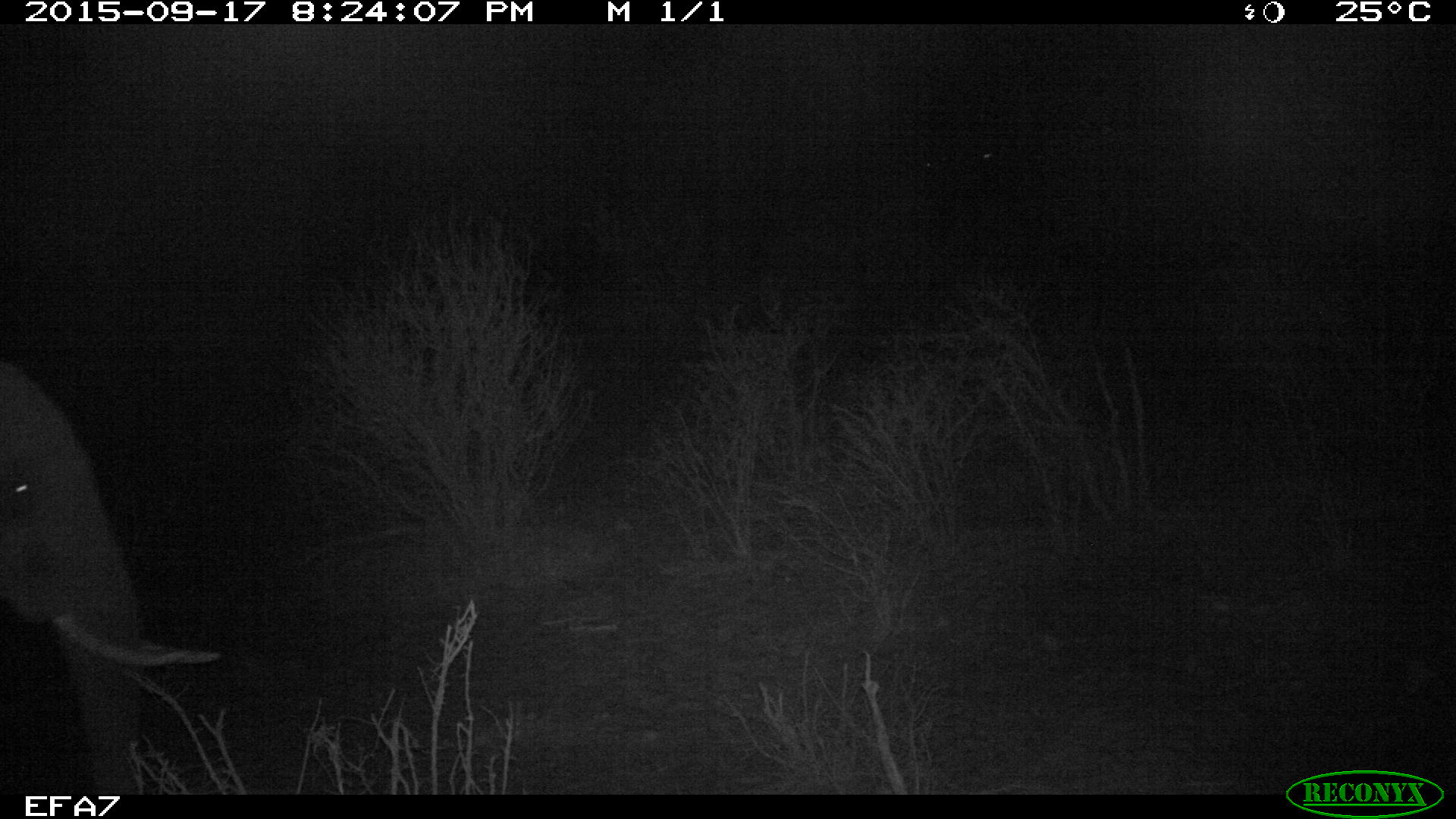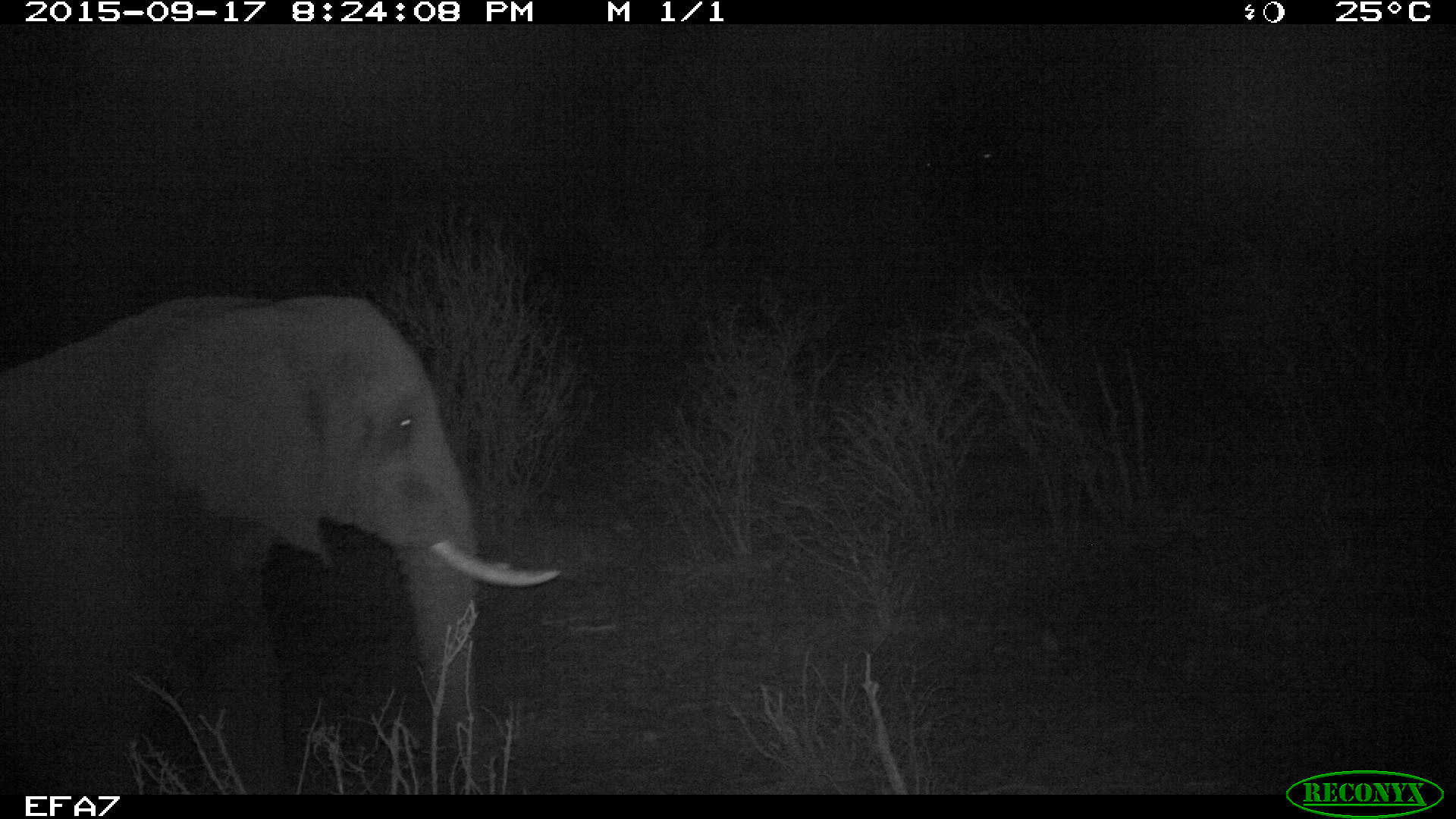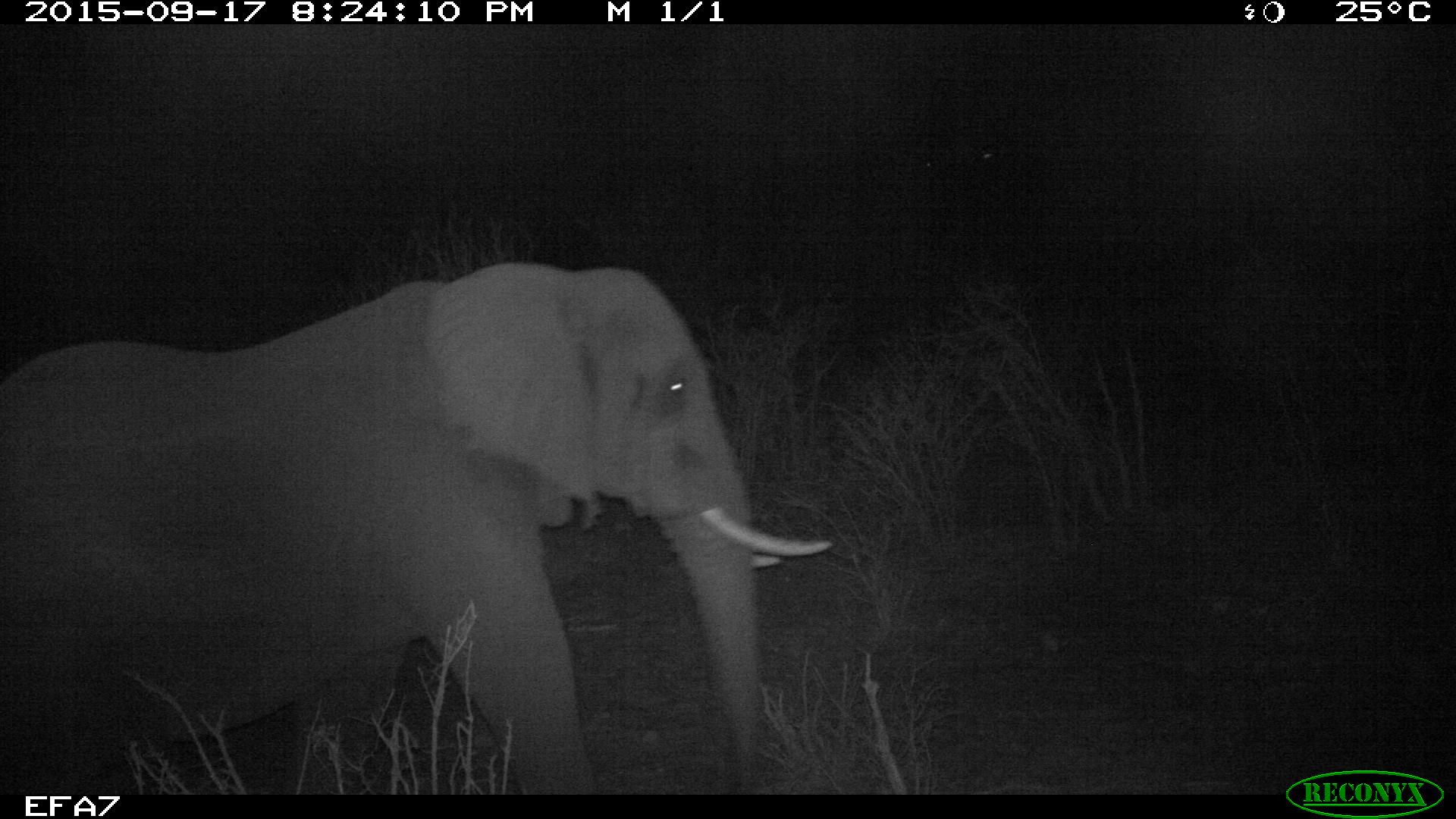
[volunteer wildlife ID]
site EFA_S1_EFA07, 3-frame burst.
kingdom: Animalia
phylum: Chordata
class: Mammalia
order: Proboscidea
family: Elephantidae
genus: Loxodonta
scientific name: Loxodonta africana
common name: african bush elephant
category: elephant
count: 1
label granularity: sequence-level